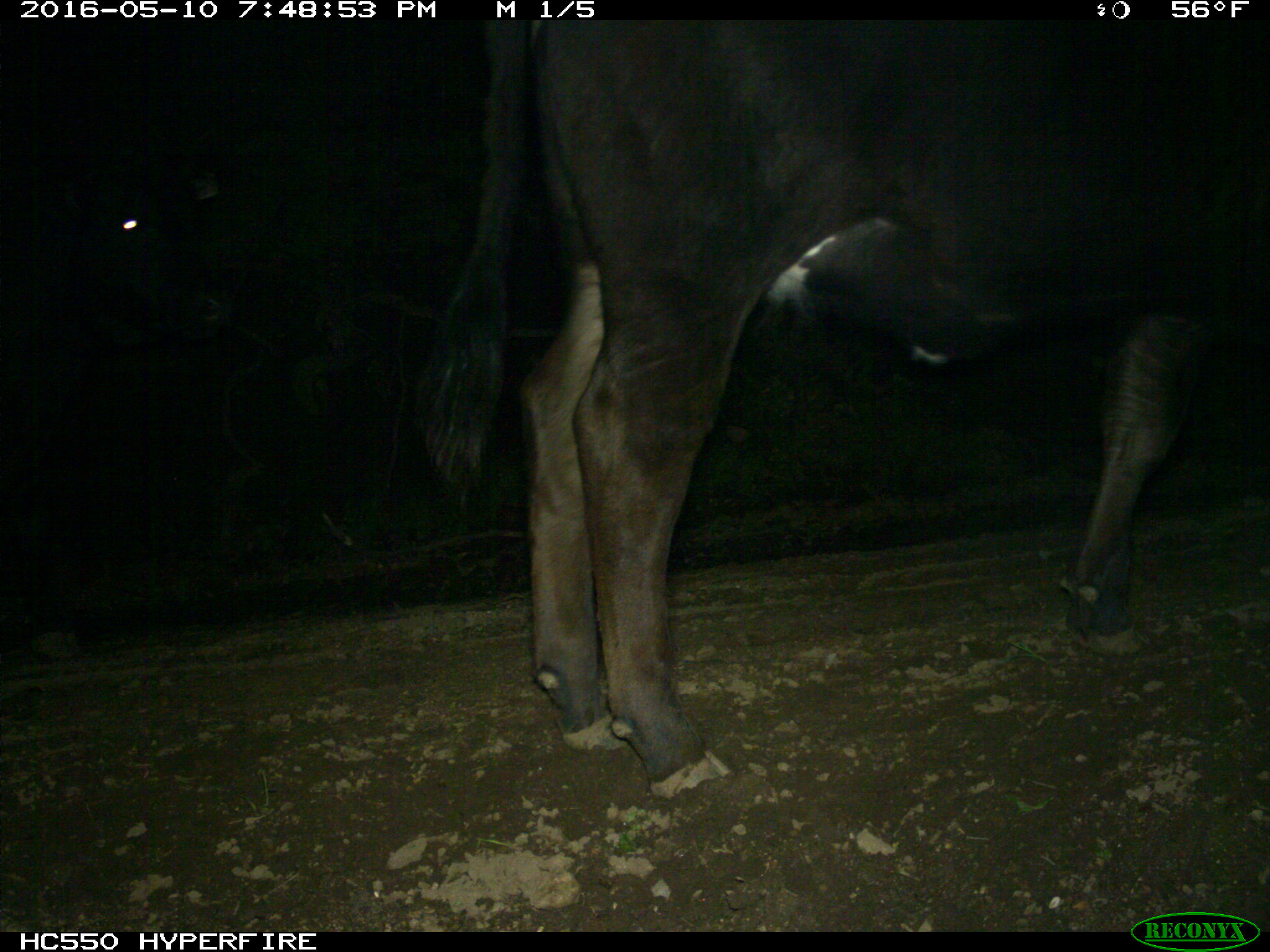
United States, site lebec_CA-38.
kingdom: Animalia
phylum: Chordata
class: Mammalia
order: Artiodactyla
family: Bovidae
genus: Bos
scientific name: Bos taurus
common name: domestic cow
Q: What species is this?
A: Bos taurus (domestic cow).